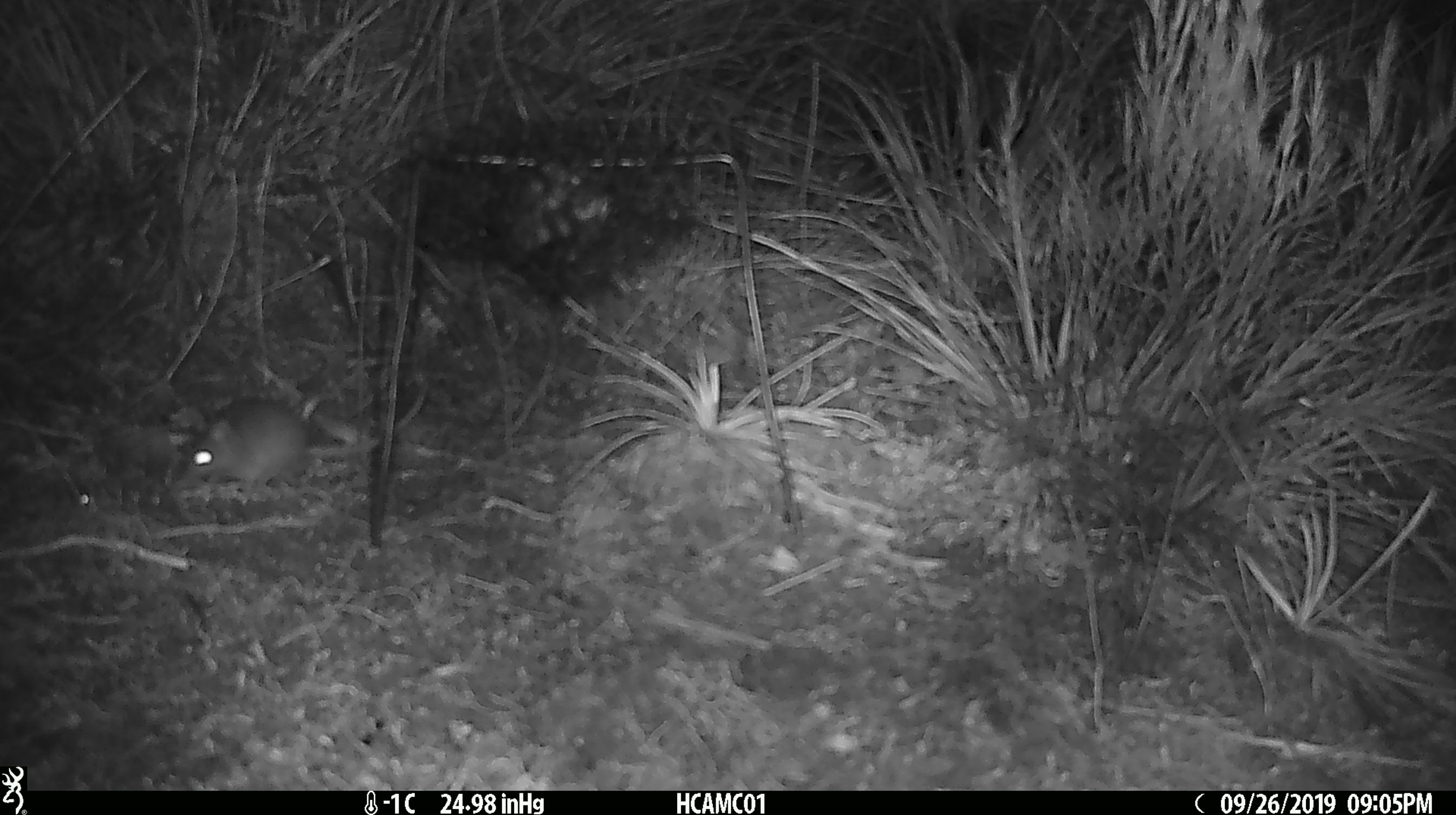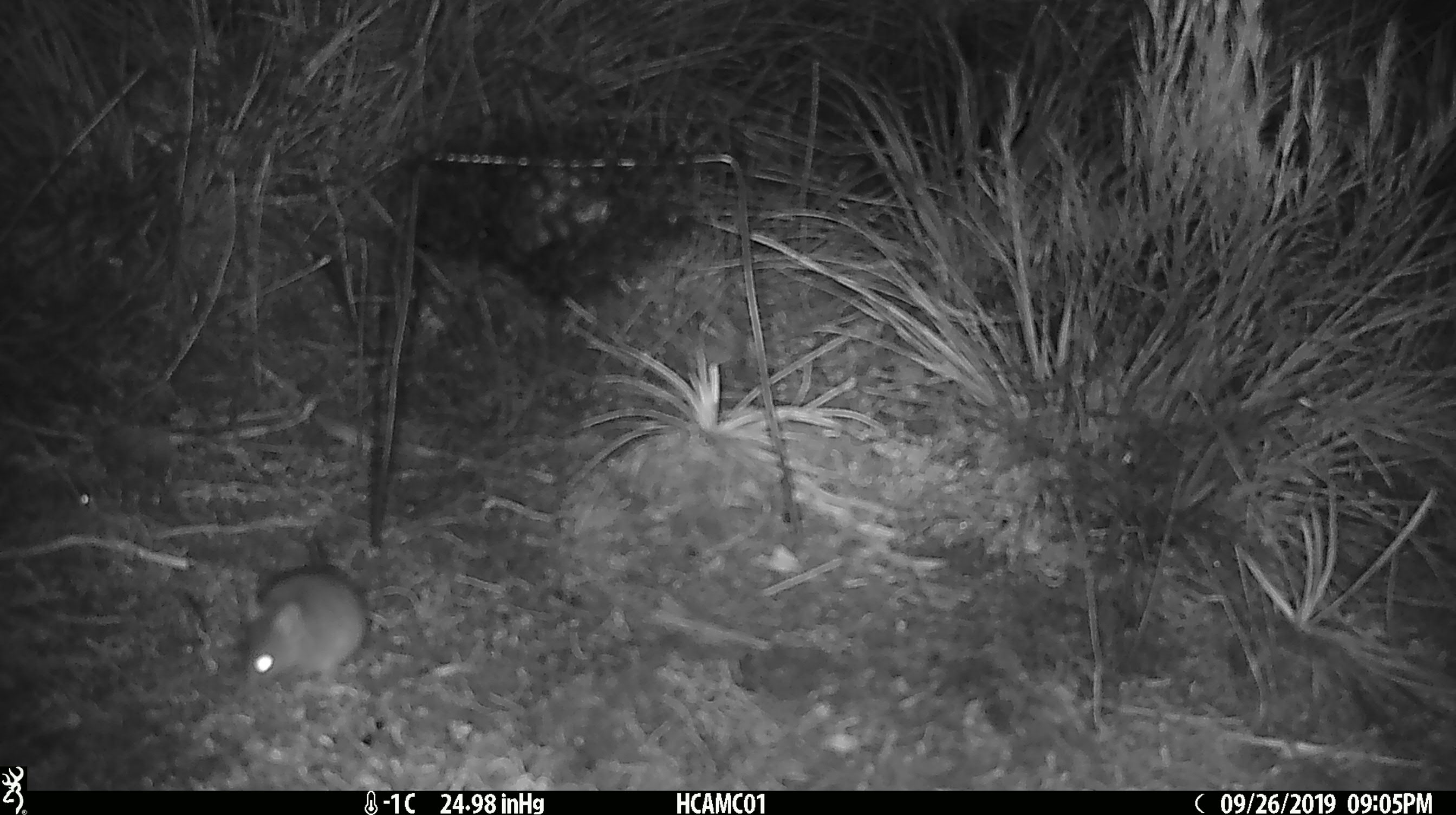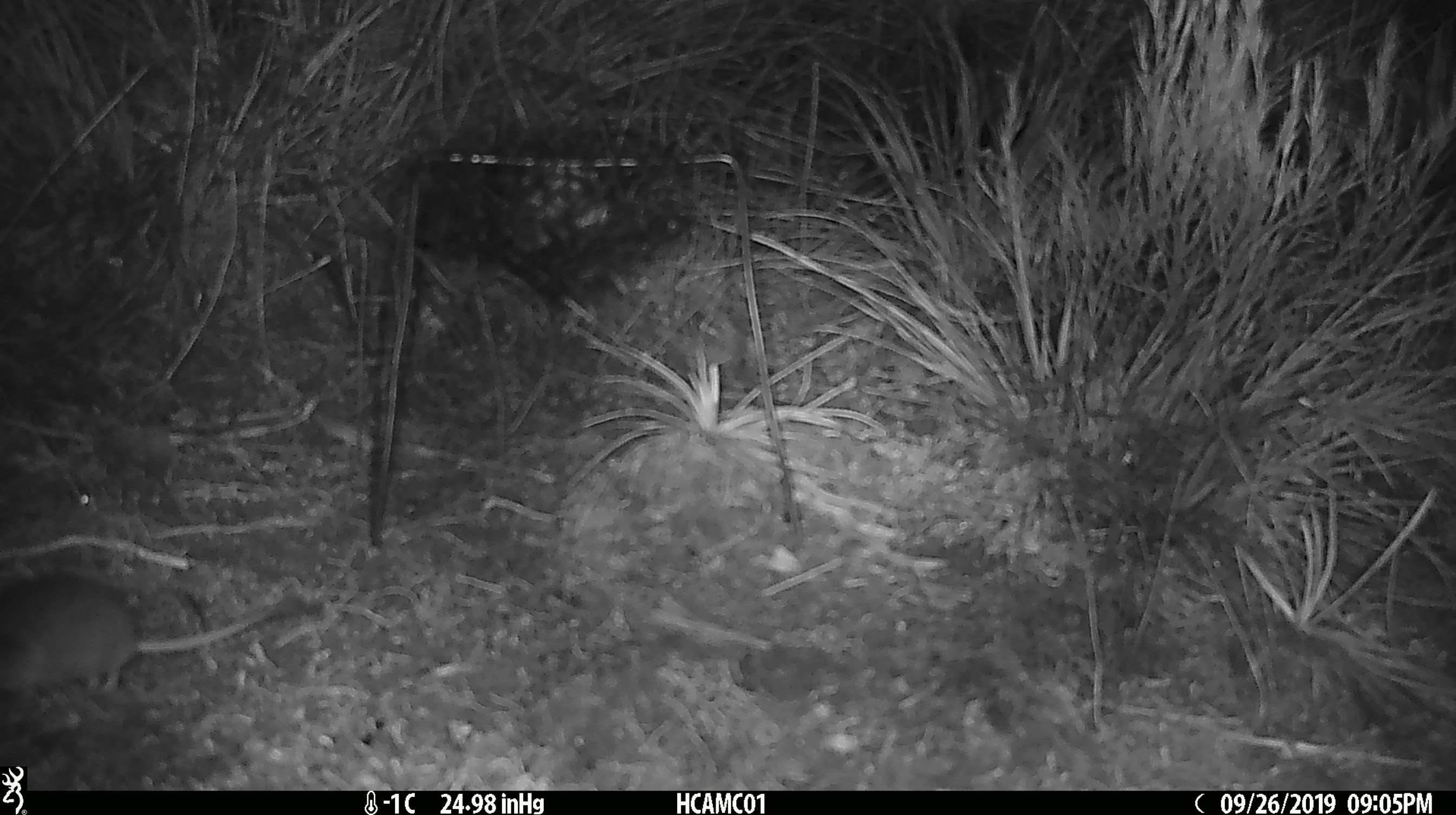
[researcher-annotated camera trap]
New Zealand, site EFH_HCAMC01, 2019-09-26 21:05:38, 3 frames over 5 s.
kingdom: Animalia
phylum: Chordata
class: Mammalia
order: Rodentia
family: Muridae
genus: Mus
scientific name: Mus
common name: mouse